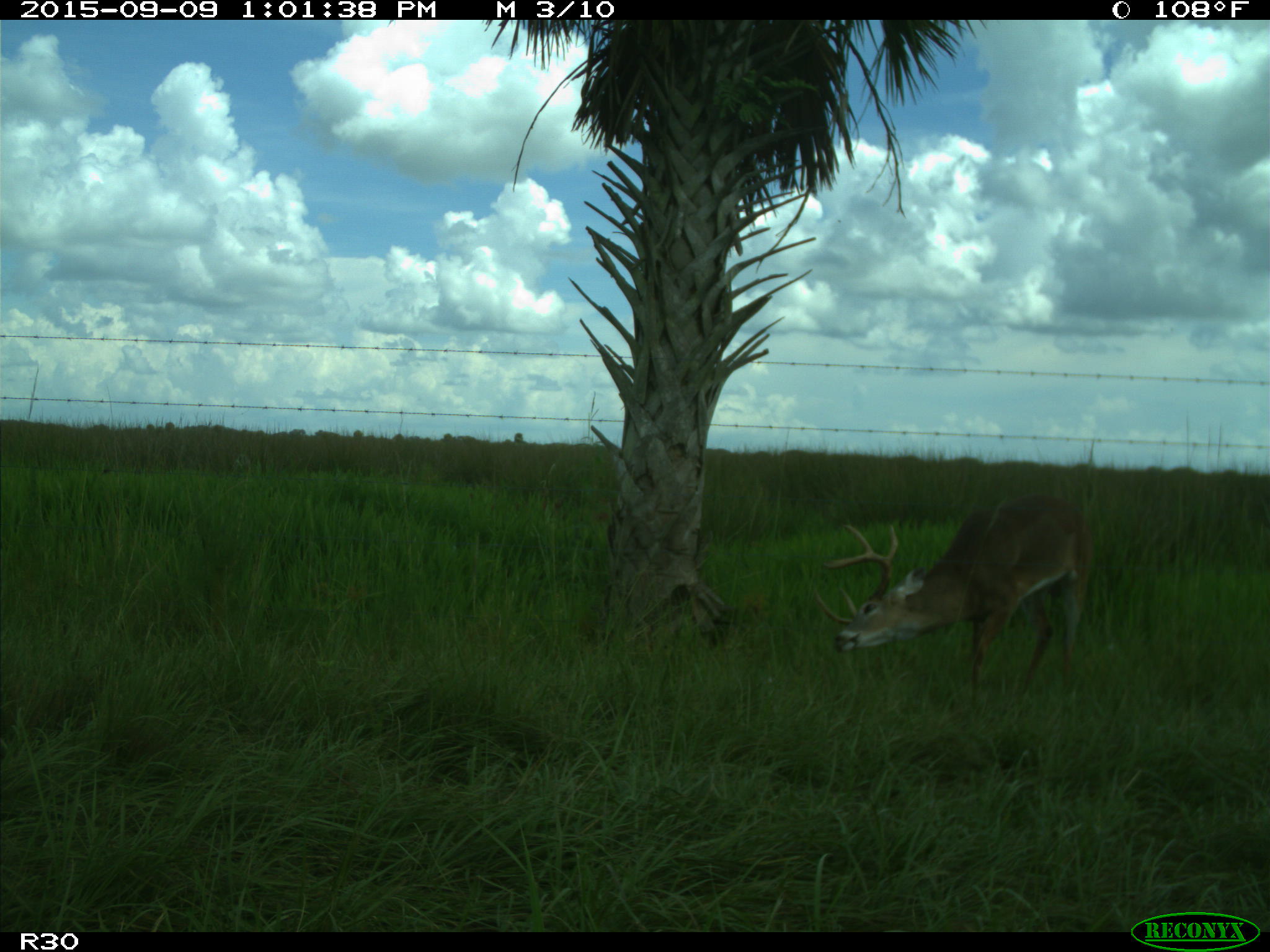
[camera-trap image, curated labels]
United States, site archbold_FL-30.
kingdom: Animalia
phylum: Chordata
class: Mammalia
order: Artiodactyla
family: Cervidae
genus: Odocoileus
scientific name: Odocoileus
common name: deer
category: unidentified deer